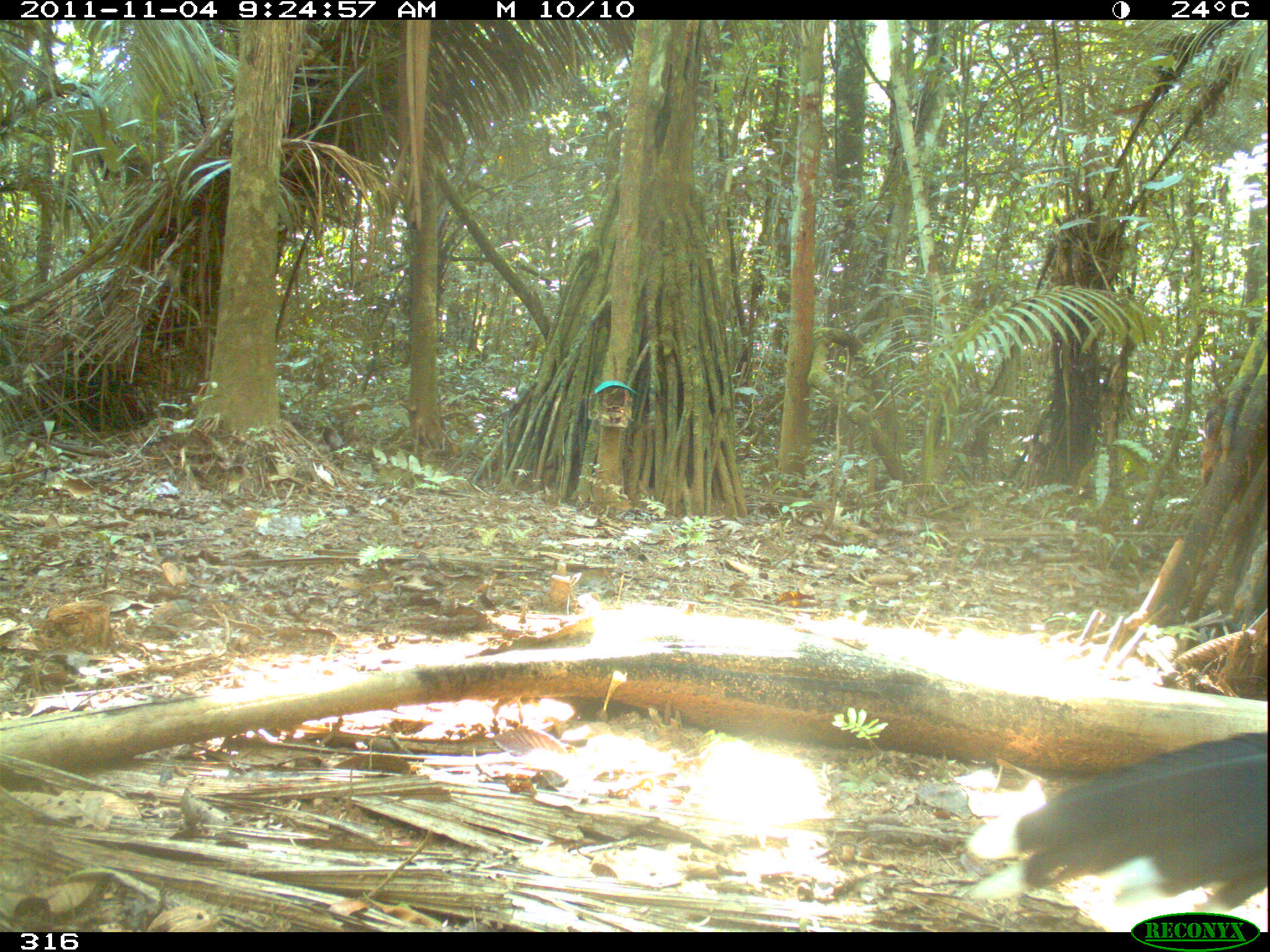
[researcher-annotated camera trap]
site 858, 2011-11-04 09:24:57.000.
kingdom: Animalia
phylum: Chordata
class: Aves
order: Galliformes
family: Cracidae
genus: Mitu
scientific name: Mitu tuberosum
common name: razor-billed curassow